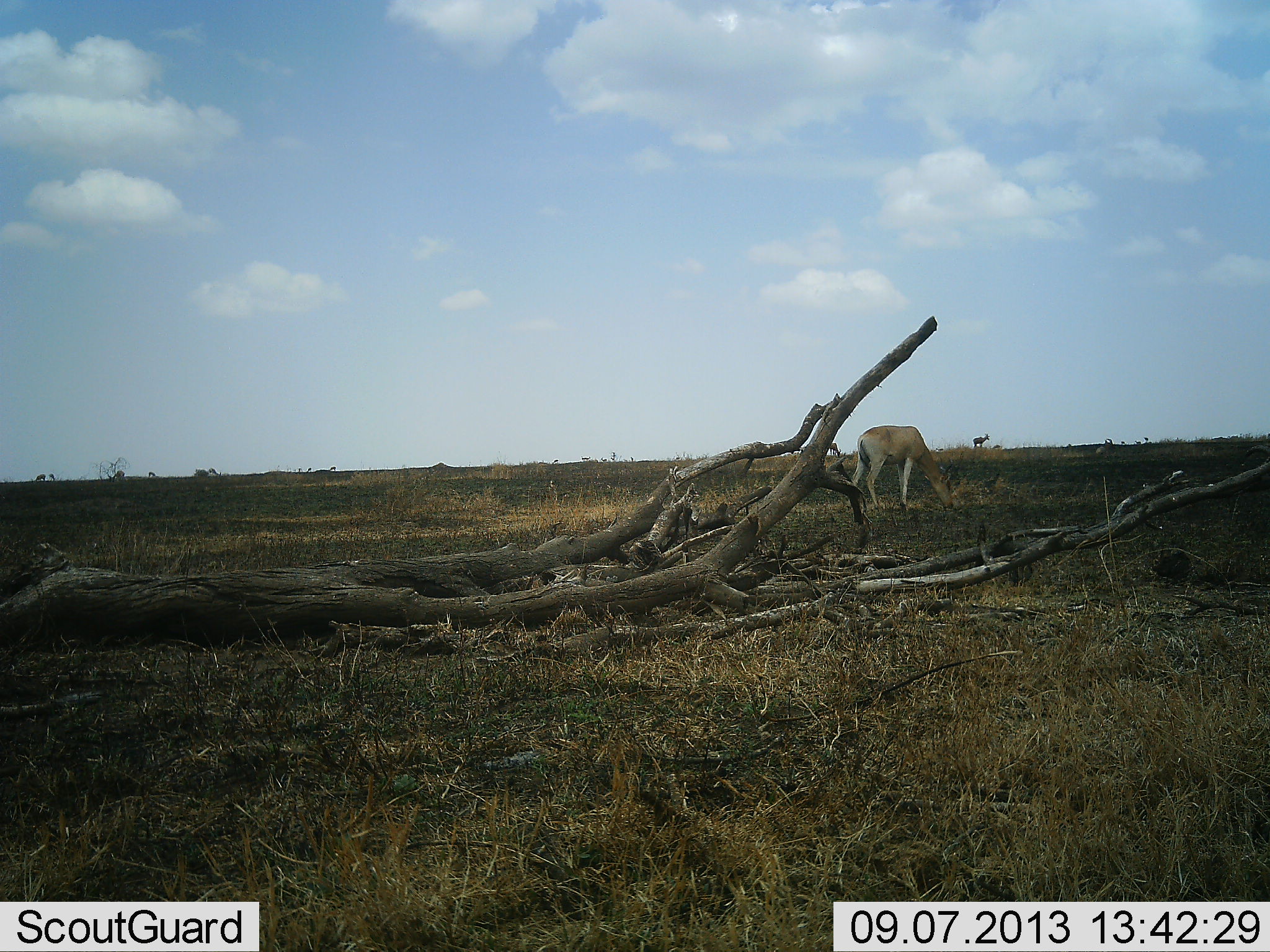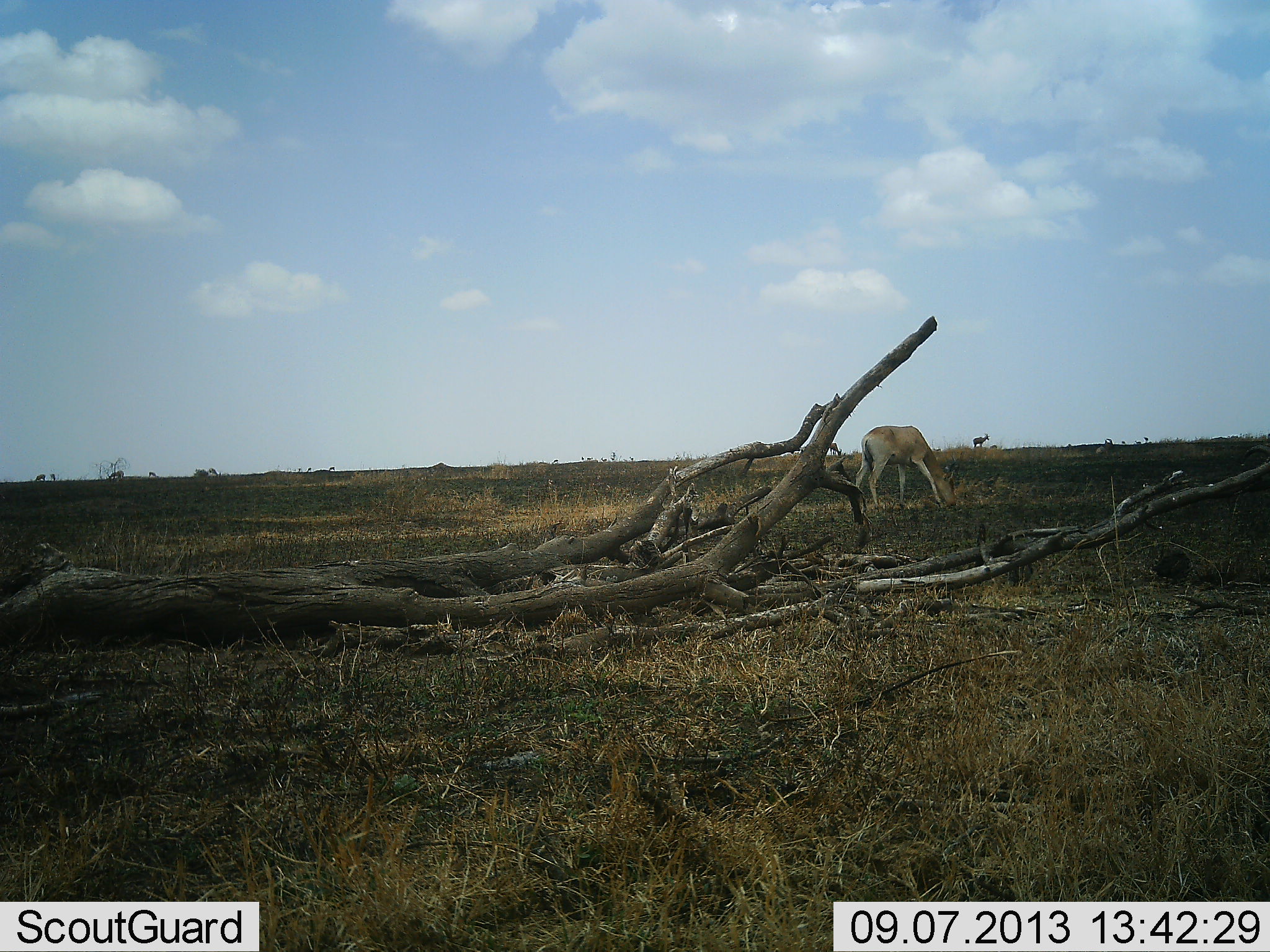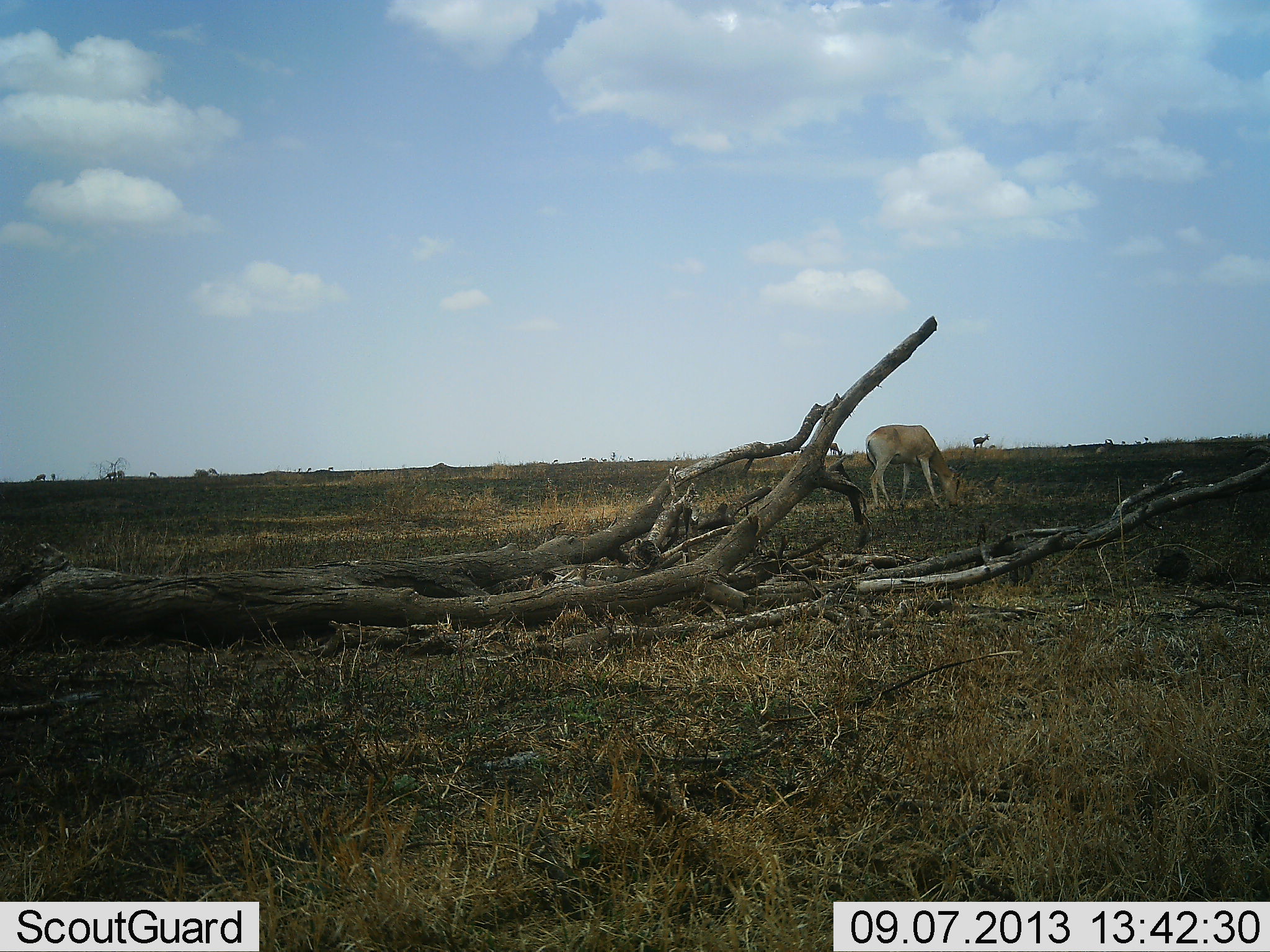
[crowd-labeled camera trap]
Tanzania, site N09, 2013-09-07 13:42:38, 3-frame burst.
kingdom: Animalia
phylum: Chordata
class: Mammalia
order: Artiodactyla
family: Bovidae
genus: Alcelaphus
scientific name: Alcelaphus buselaphus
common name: hartebeest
Hartebeest (Alcelaphus buselaphus), count 1. Behavior (volunteer vote fractions): standing 44%, resting 0%, moving 0%, interacting 0%. Young present (vote fraction): 0%. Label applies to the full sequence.